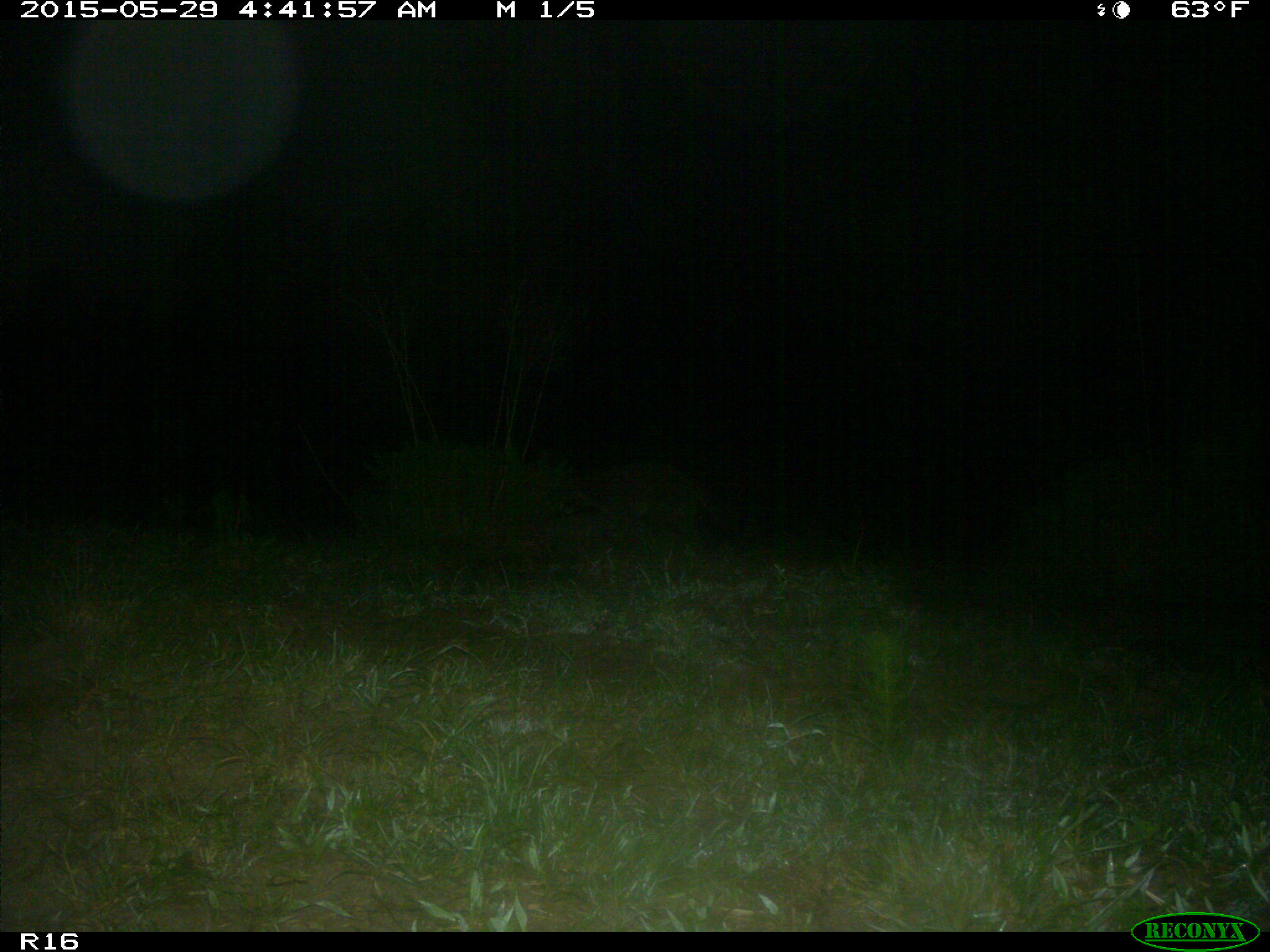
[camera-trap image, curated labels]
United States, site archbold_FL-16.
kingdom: Animalia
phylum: Chordata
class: Mammalia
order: Carnivora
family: Procyonidae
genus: Procyon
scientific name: Procyon lotor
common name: common raccoon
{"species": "Procyon lotor (common raccoon)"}